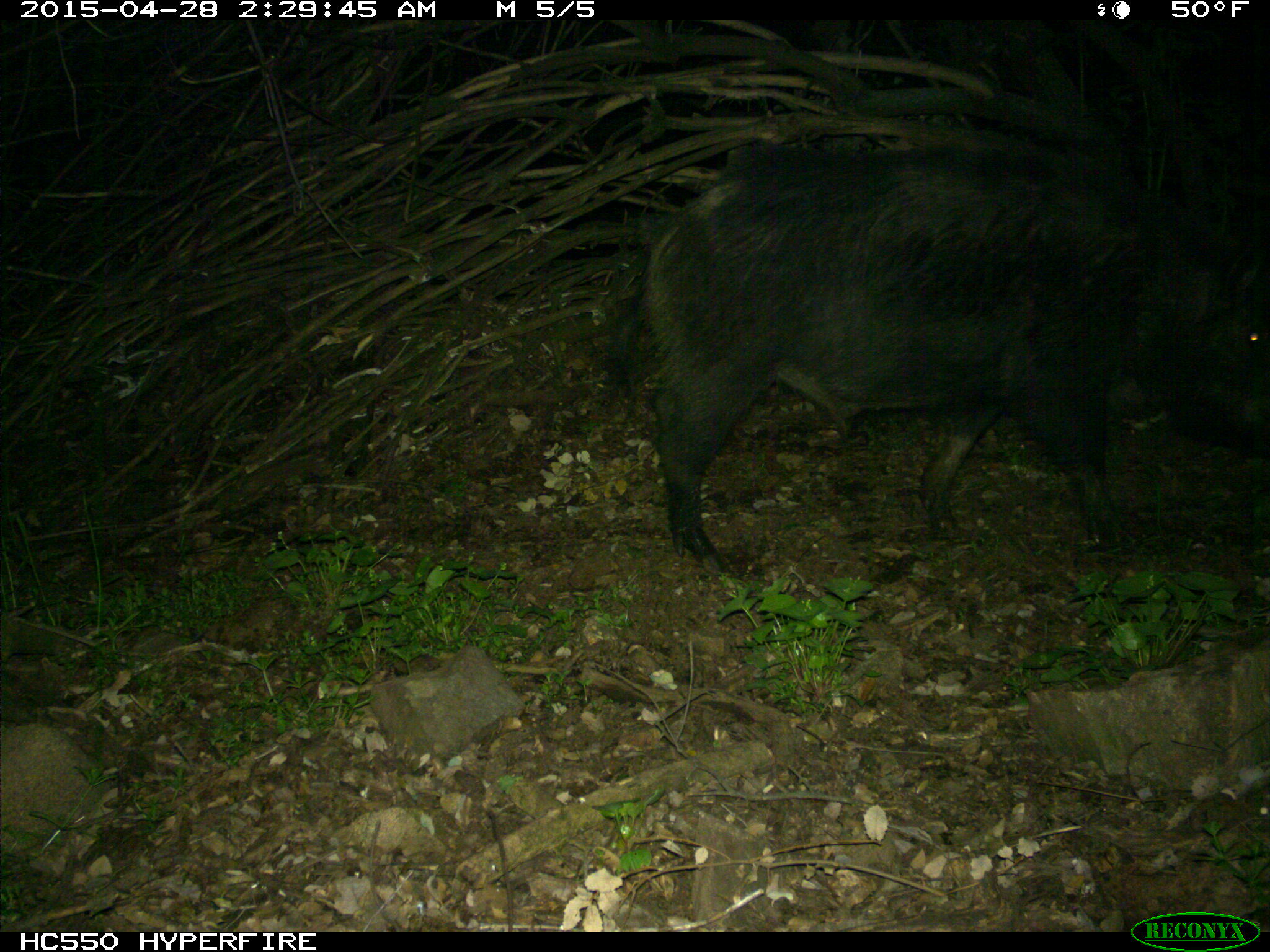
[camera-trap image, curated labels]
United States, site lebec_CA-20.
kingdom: Animalia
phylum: Chordata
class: Mammalia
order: Artiodactyla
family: Suidae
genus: Sus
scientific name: Sus scrofa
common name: wild boar